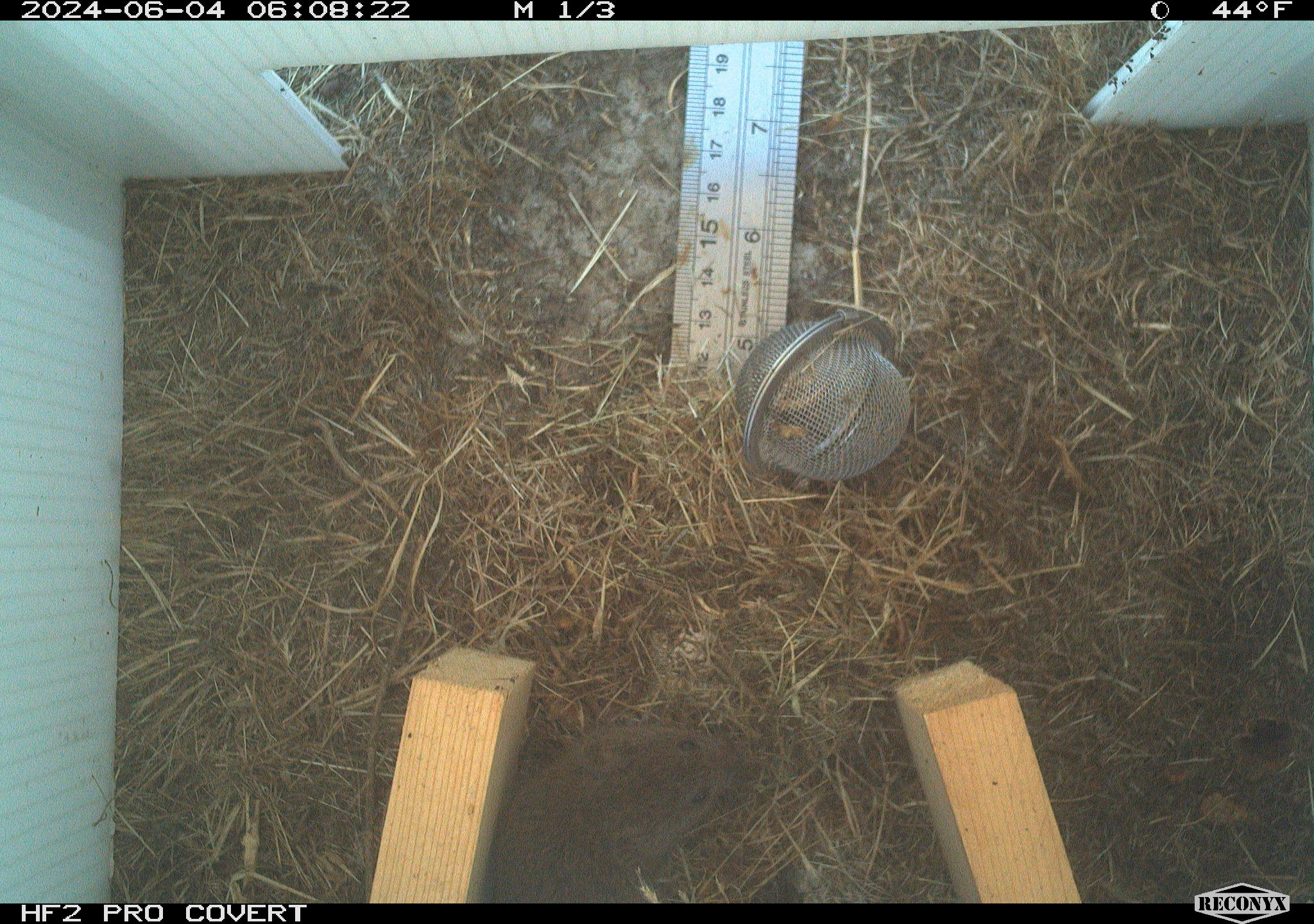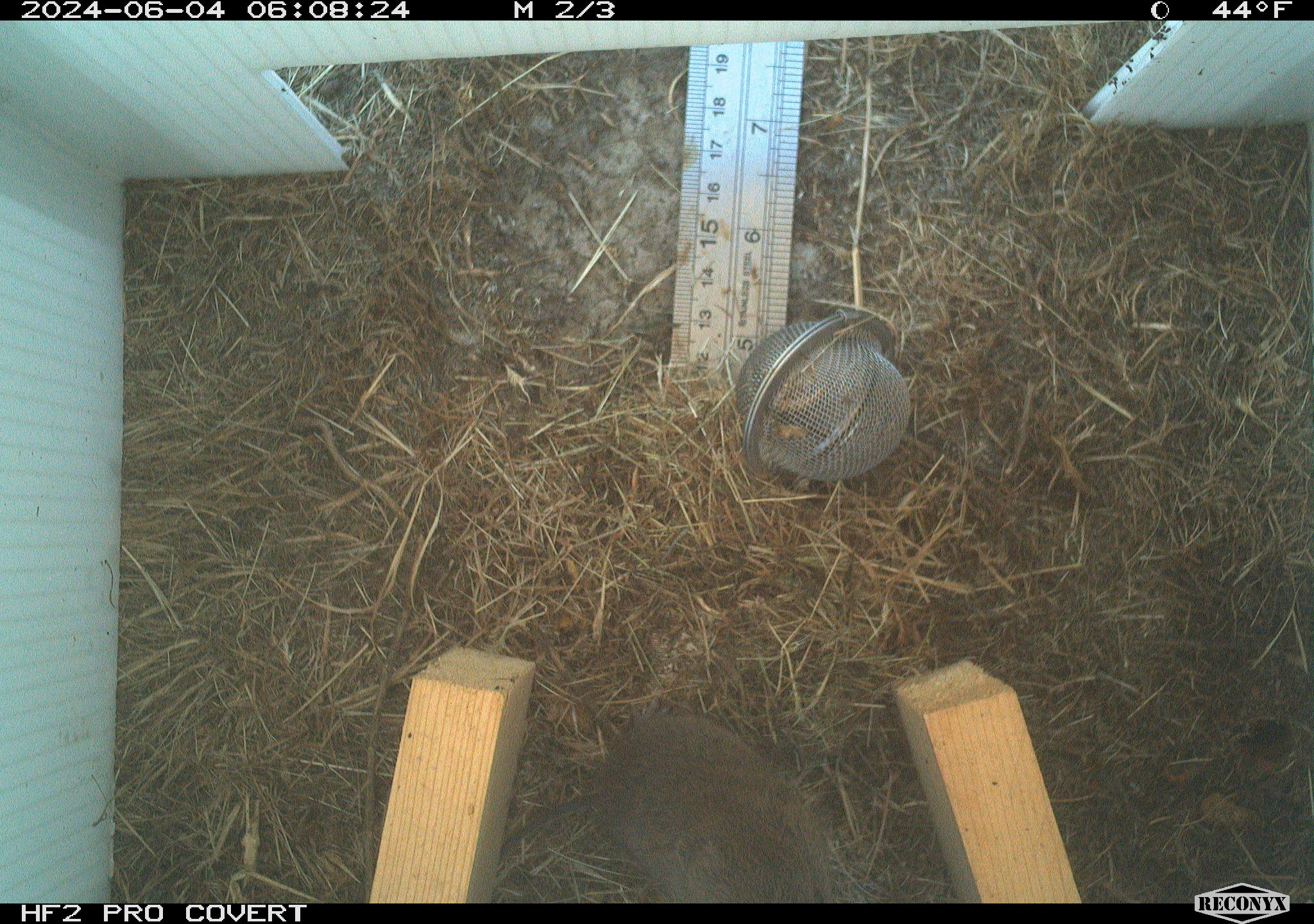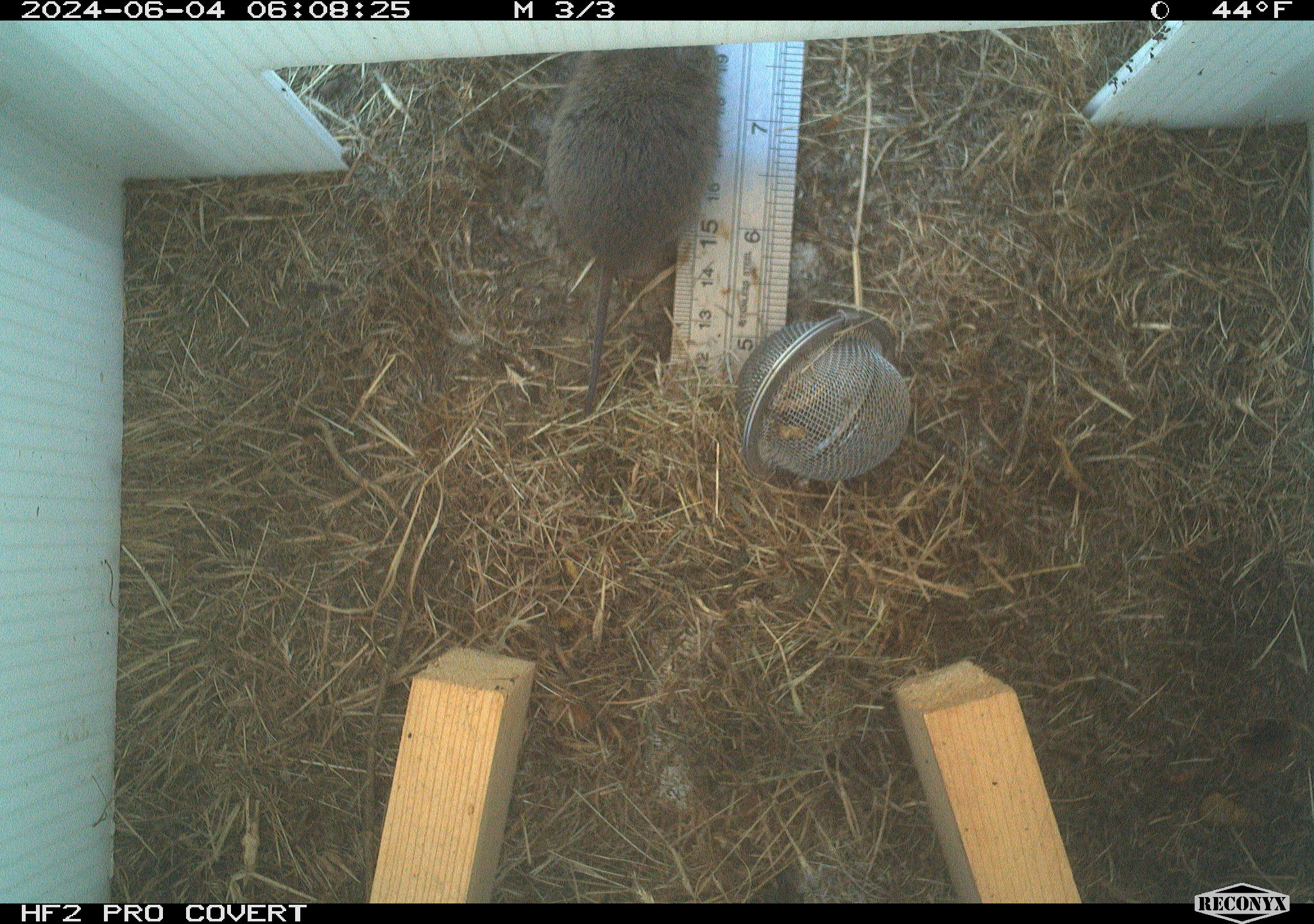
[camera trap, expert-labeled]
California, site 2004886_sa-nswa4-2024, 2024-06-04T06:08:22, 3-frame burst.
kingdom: Animalia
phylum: Chordata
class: Mammalia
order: Rodentia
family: Cricetidae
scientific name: Arvicolinae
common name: voles, lemmings, and muskrats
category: arvicolinae subfamily